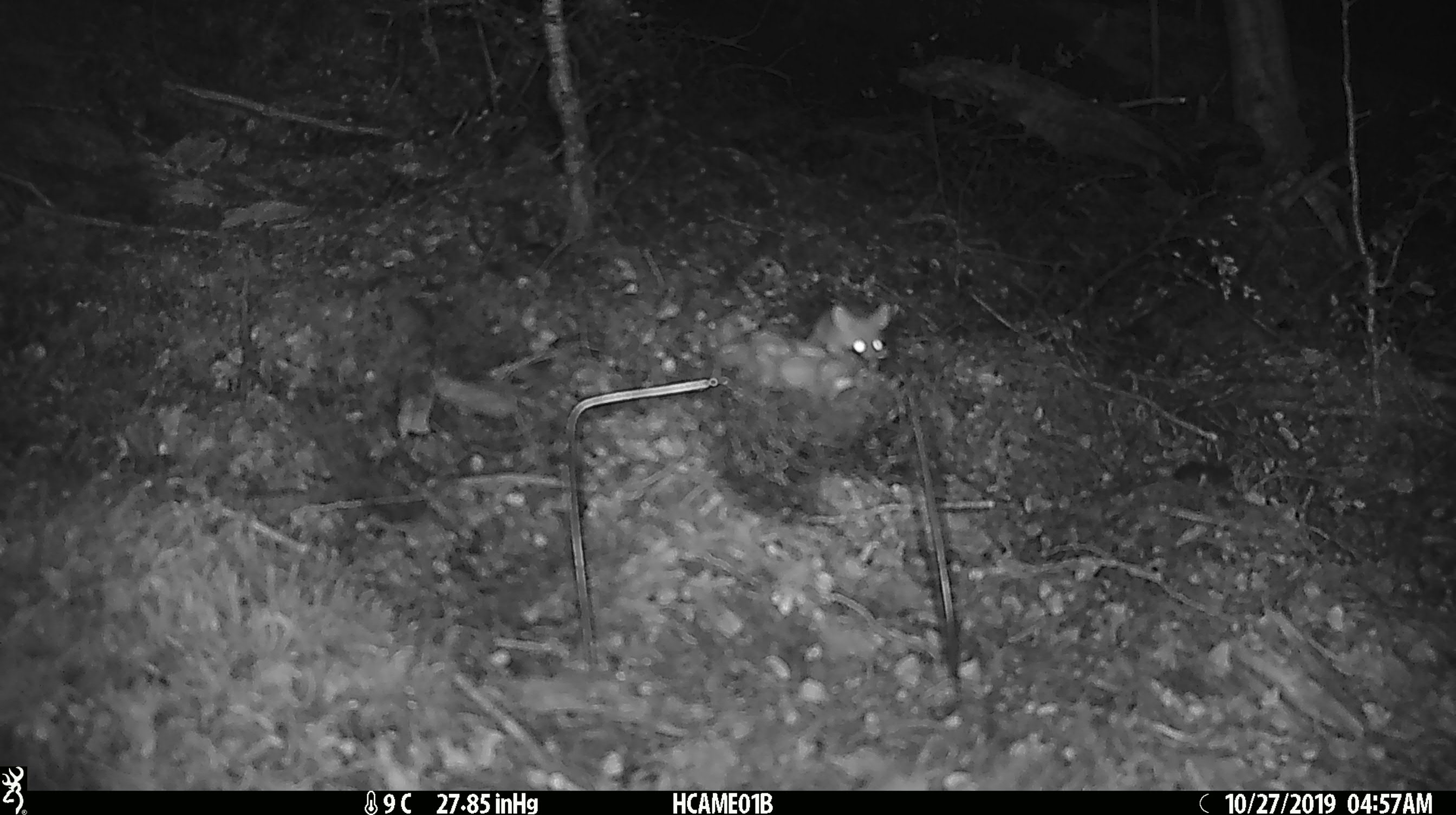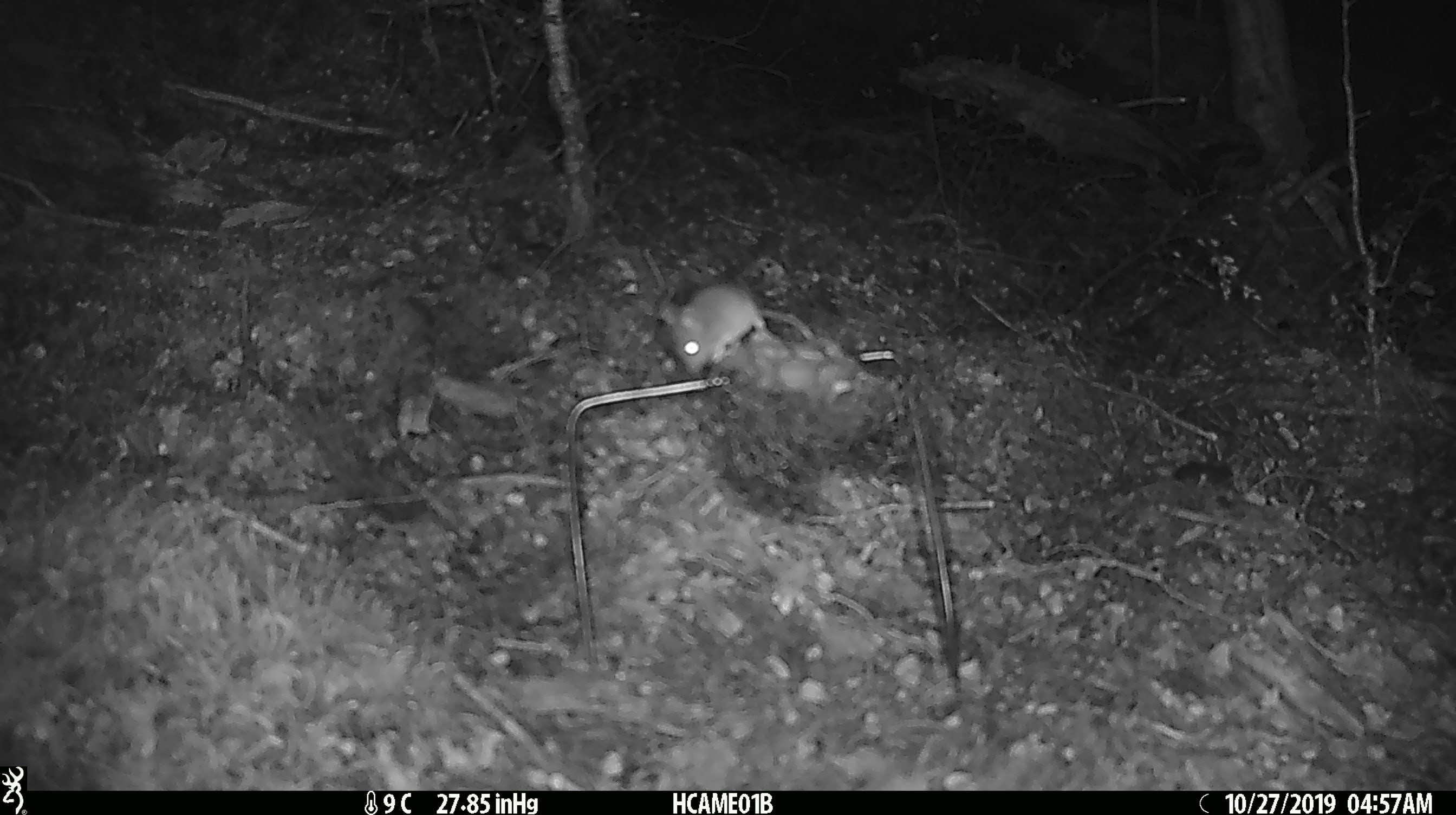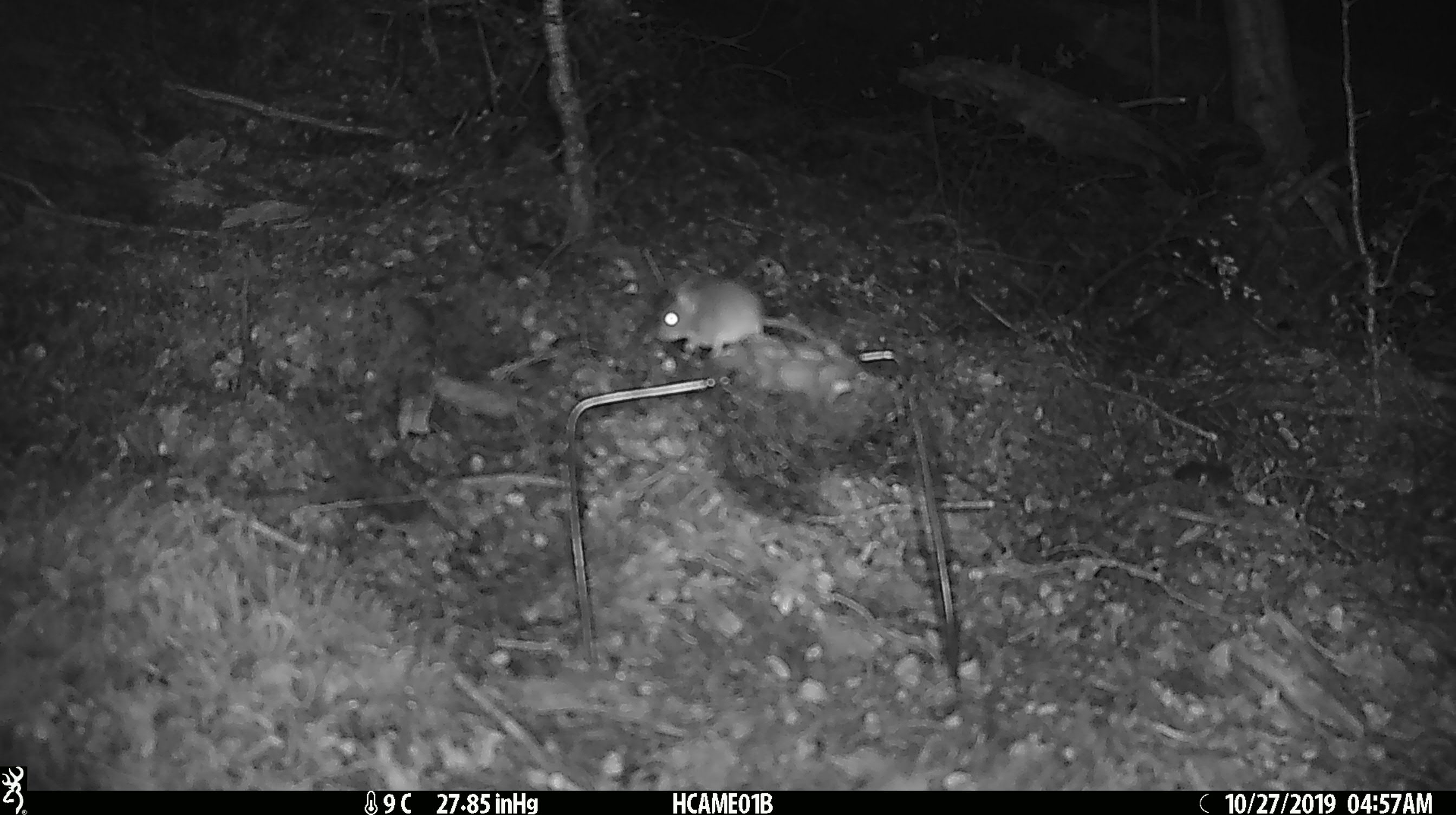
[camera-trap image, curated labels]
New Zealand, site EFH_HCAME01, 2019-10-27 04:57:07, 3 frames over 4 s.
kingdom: Animalia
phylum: Chordata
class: Mammalia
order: Rodentia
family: Muridae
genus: Mus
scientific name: Mus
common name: mouse